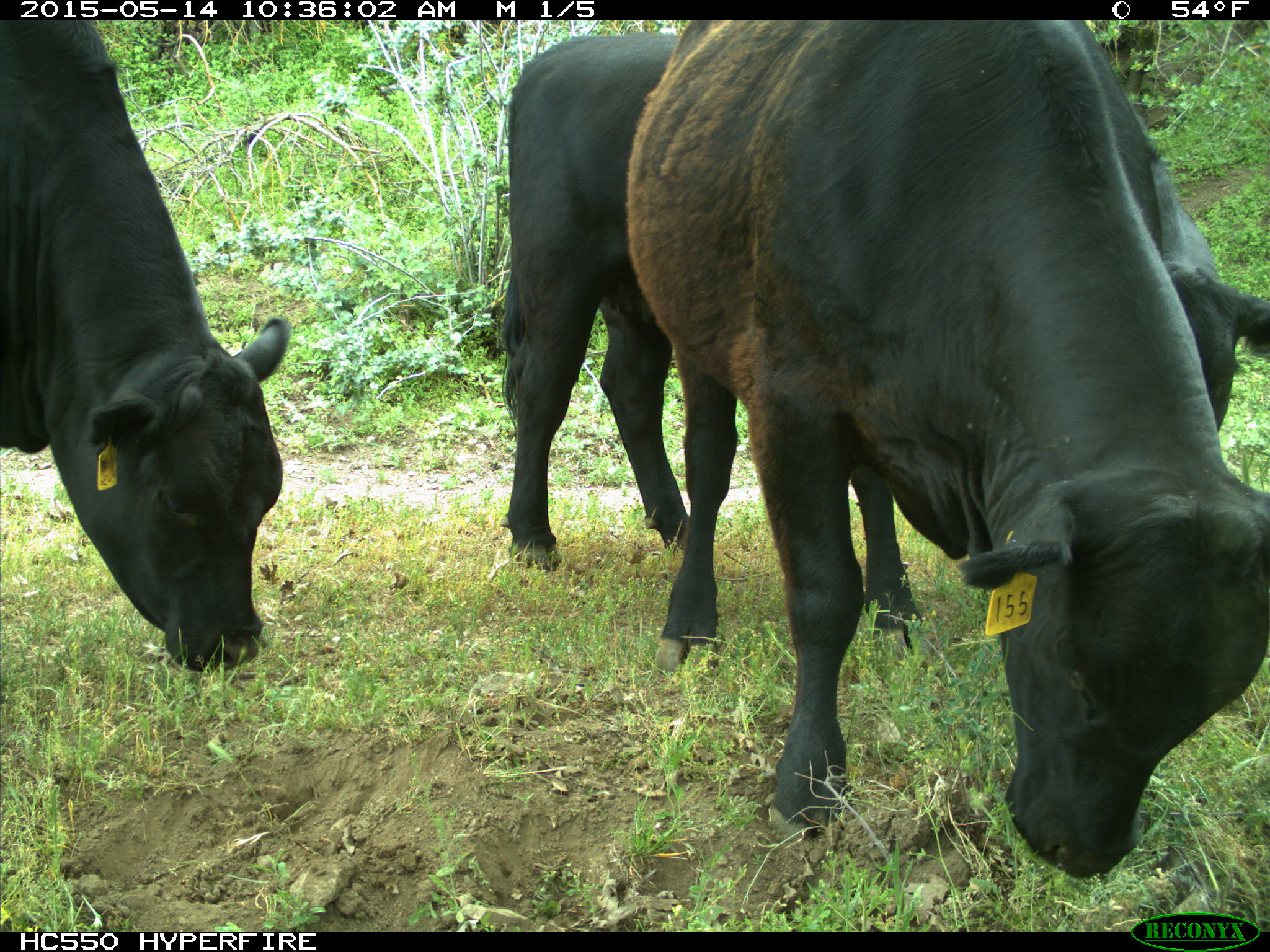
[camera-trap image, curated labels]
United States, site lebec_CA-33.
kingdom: Animalia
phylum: Chordata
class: Mammalia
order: Artiodactyla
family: Bovidae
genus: Bos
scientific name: Bos taurus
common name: domestic cow